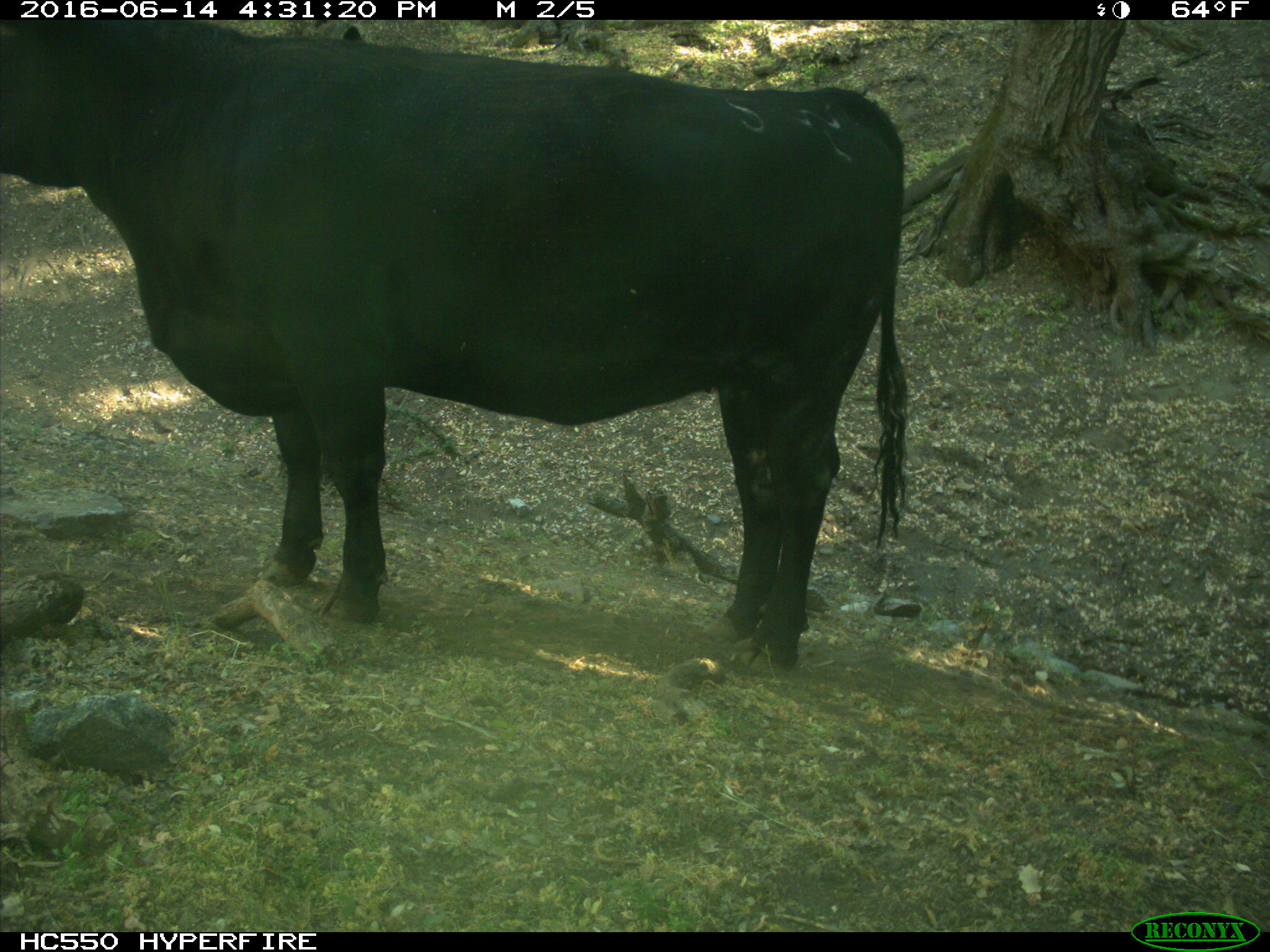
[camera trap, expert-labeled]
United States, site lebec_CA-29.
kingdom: Animalia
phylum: Chordata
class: Mammalia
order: Artiodactyla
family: Bovidae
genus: Bos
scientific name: Bos taurus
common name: domestic cow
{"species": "Bos taurus (domestic cow)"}